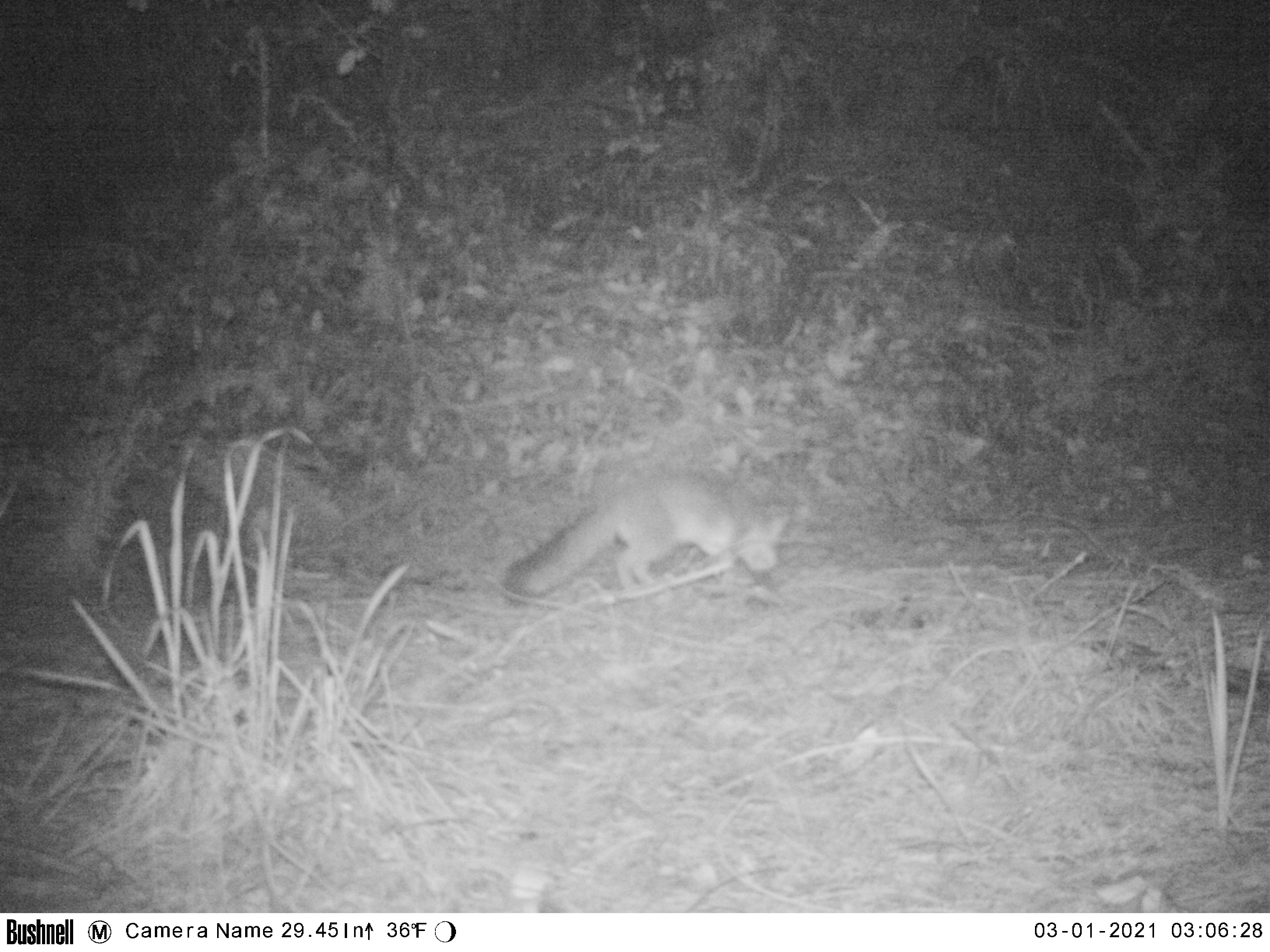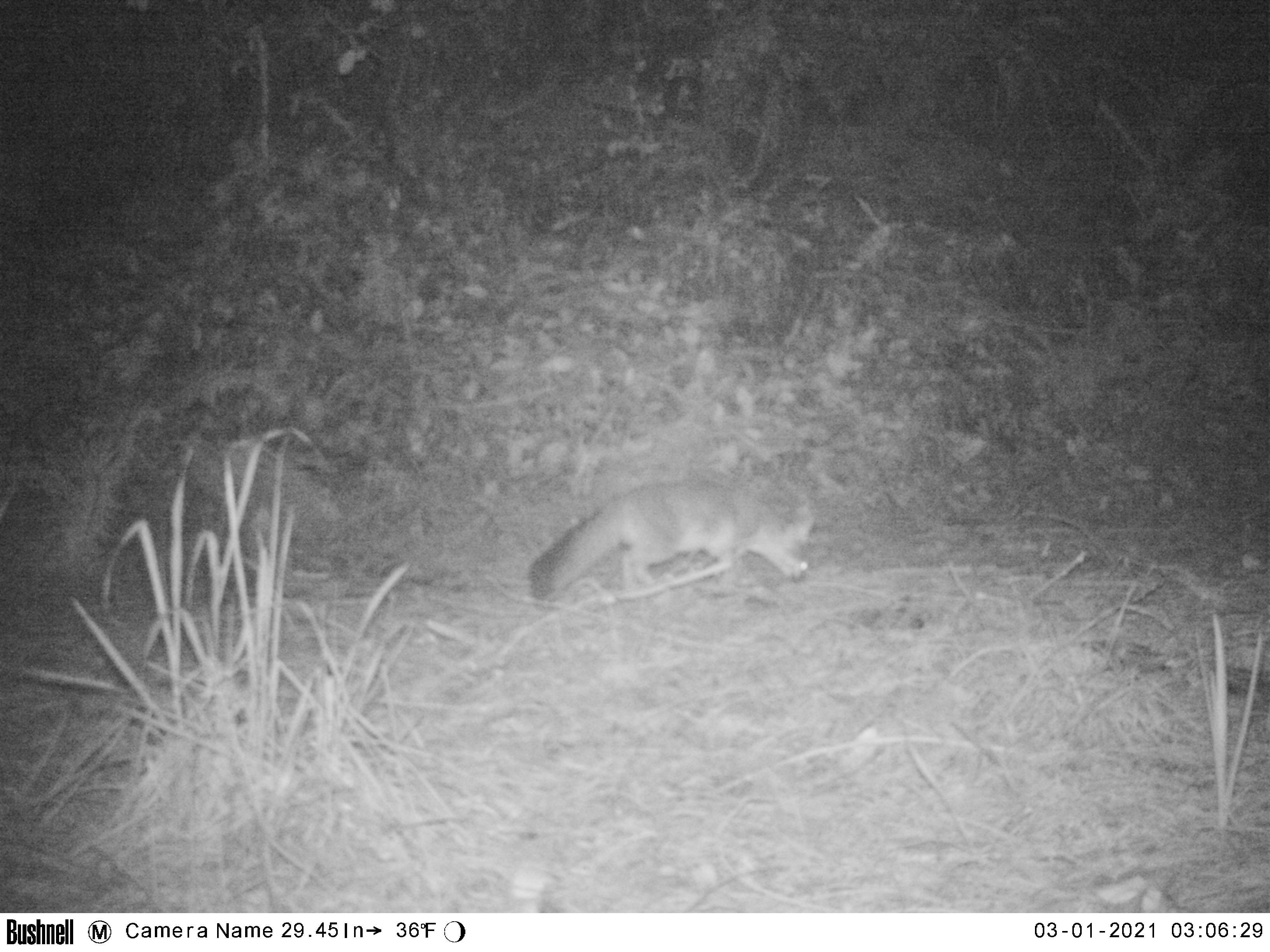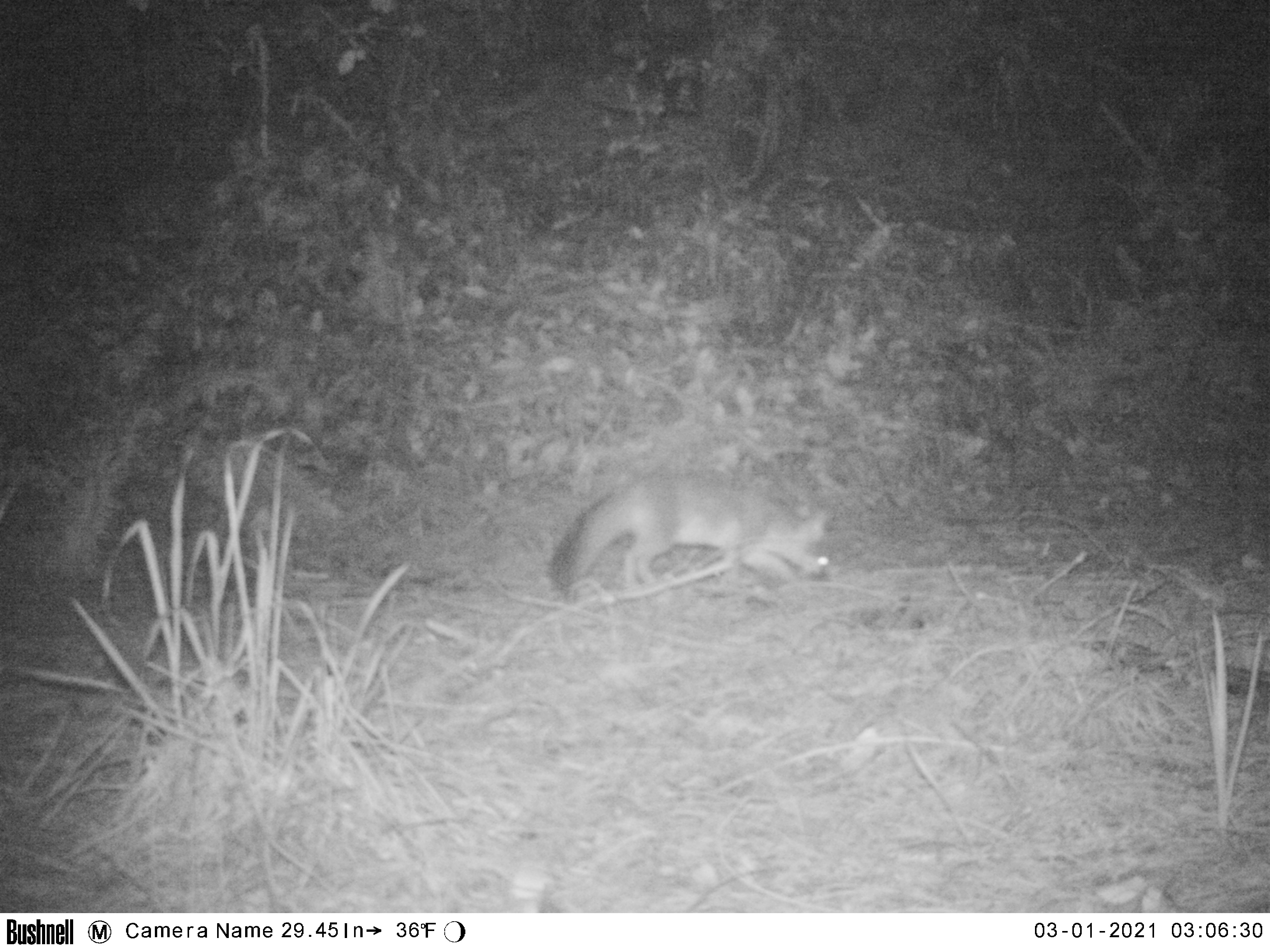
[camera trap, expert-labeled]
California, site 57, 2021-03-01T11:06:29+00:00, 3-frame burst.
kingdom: Animalia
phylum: Chordata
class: Mammalia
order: Carnivora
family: Canidae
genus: Urocyon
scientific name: Urocyon cinereoargenteus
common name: gray fox